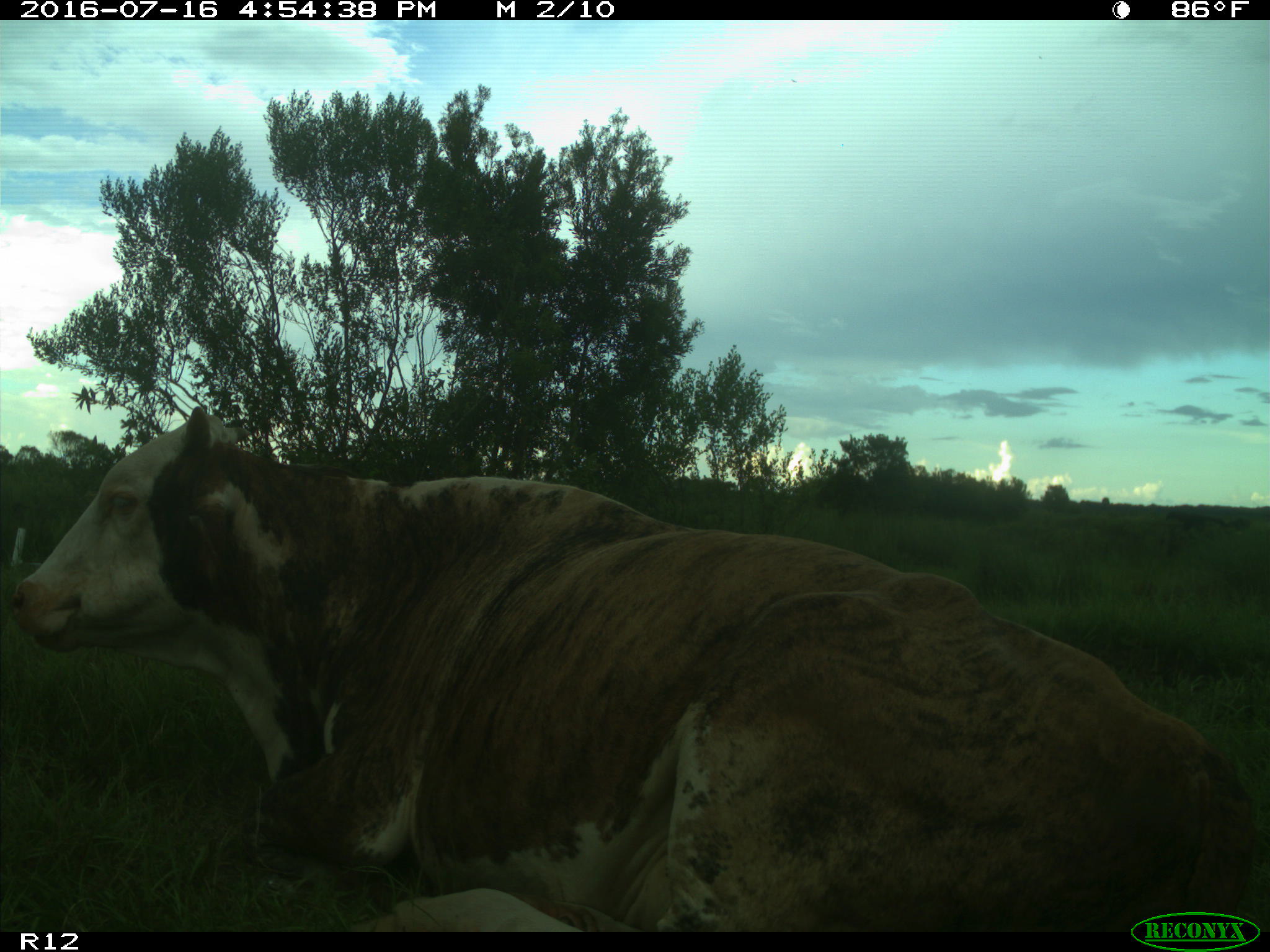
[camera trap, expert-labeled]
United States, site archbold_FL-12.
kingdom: Animalia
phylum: Chordata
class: Mammalia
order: Artiodactyla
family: Bovidae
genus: Bos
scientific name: Bos taurus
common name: domestic cow